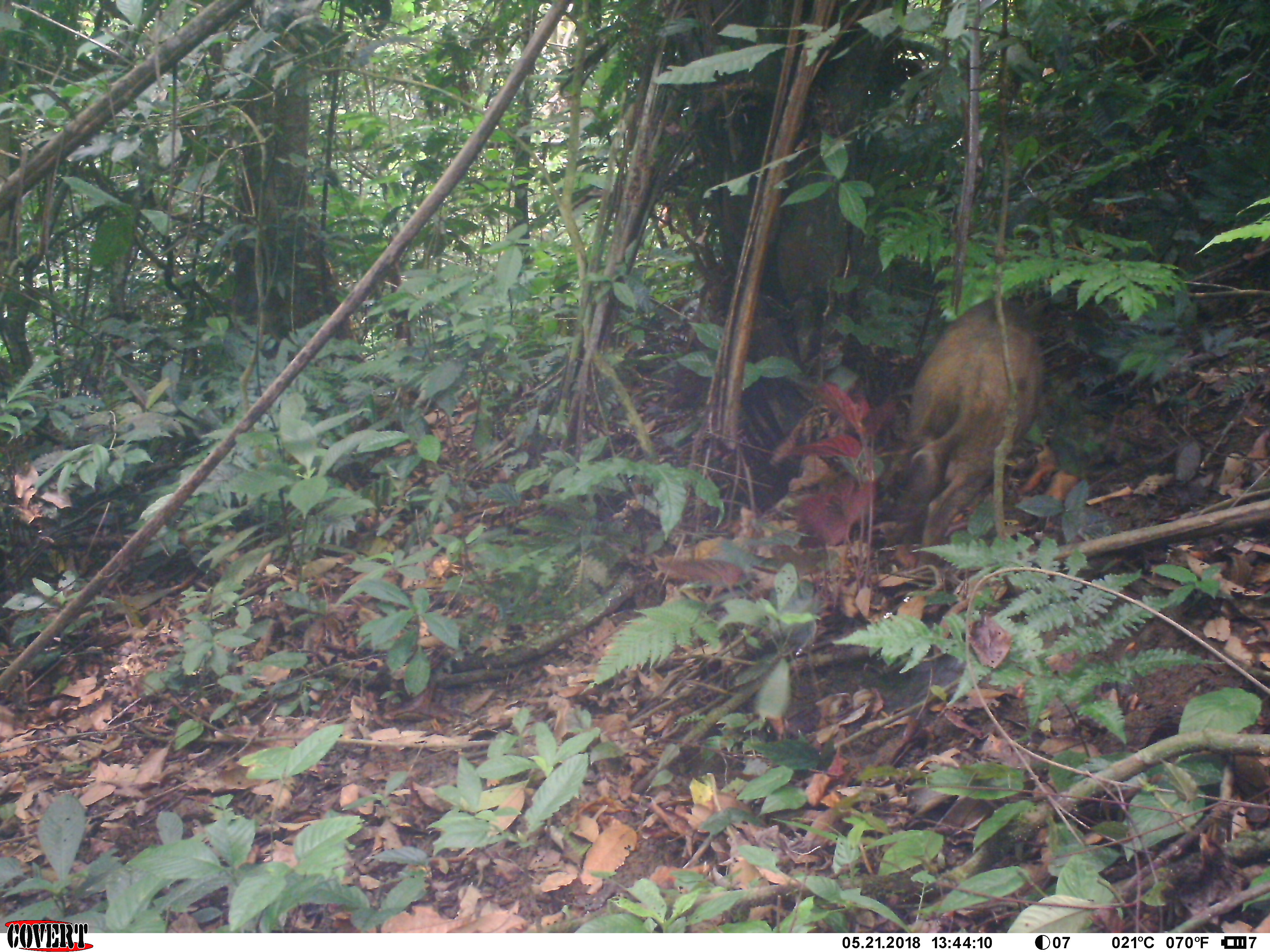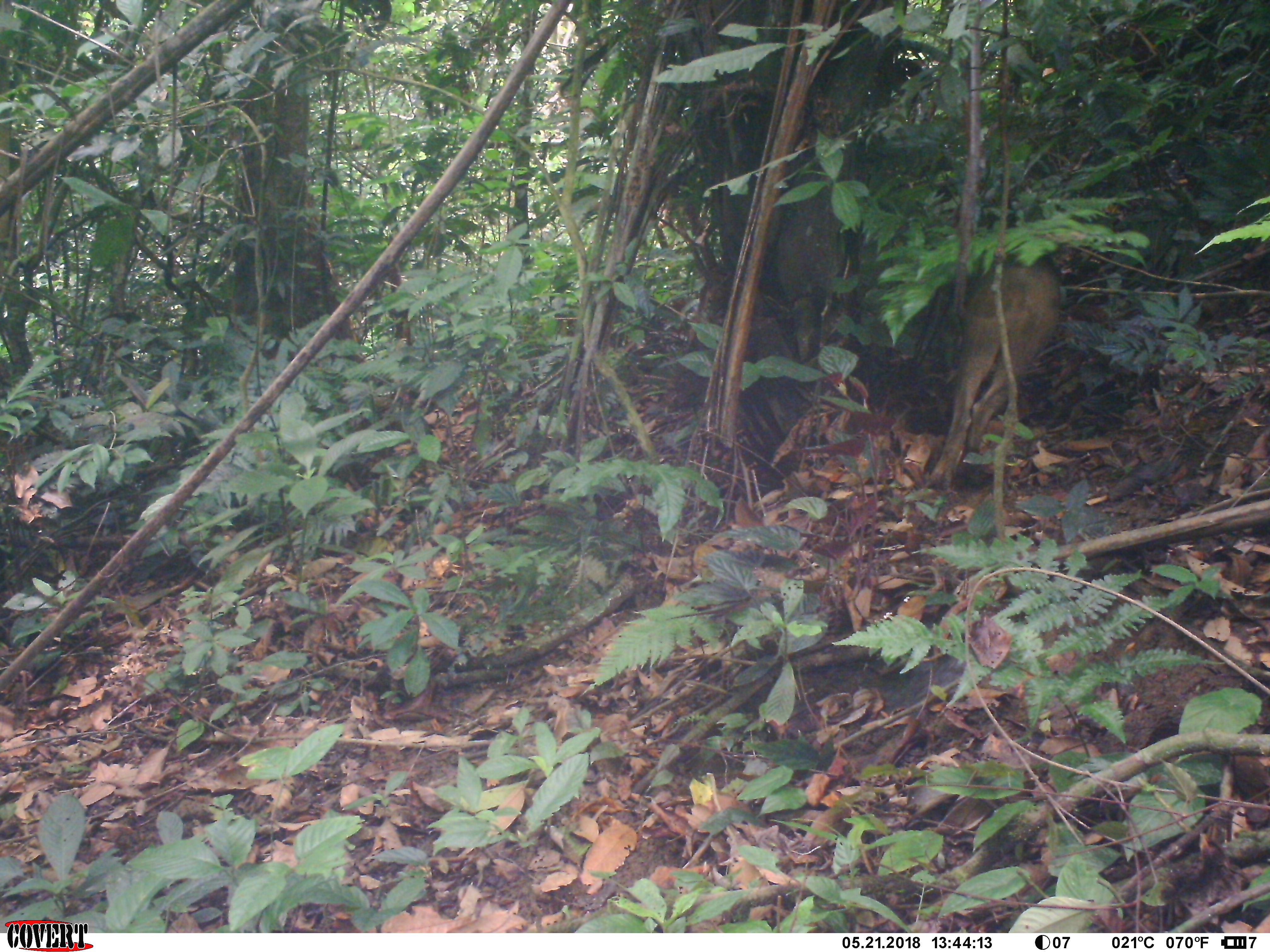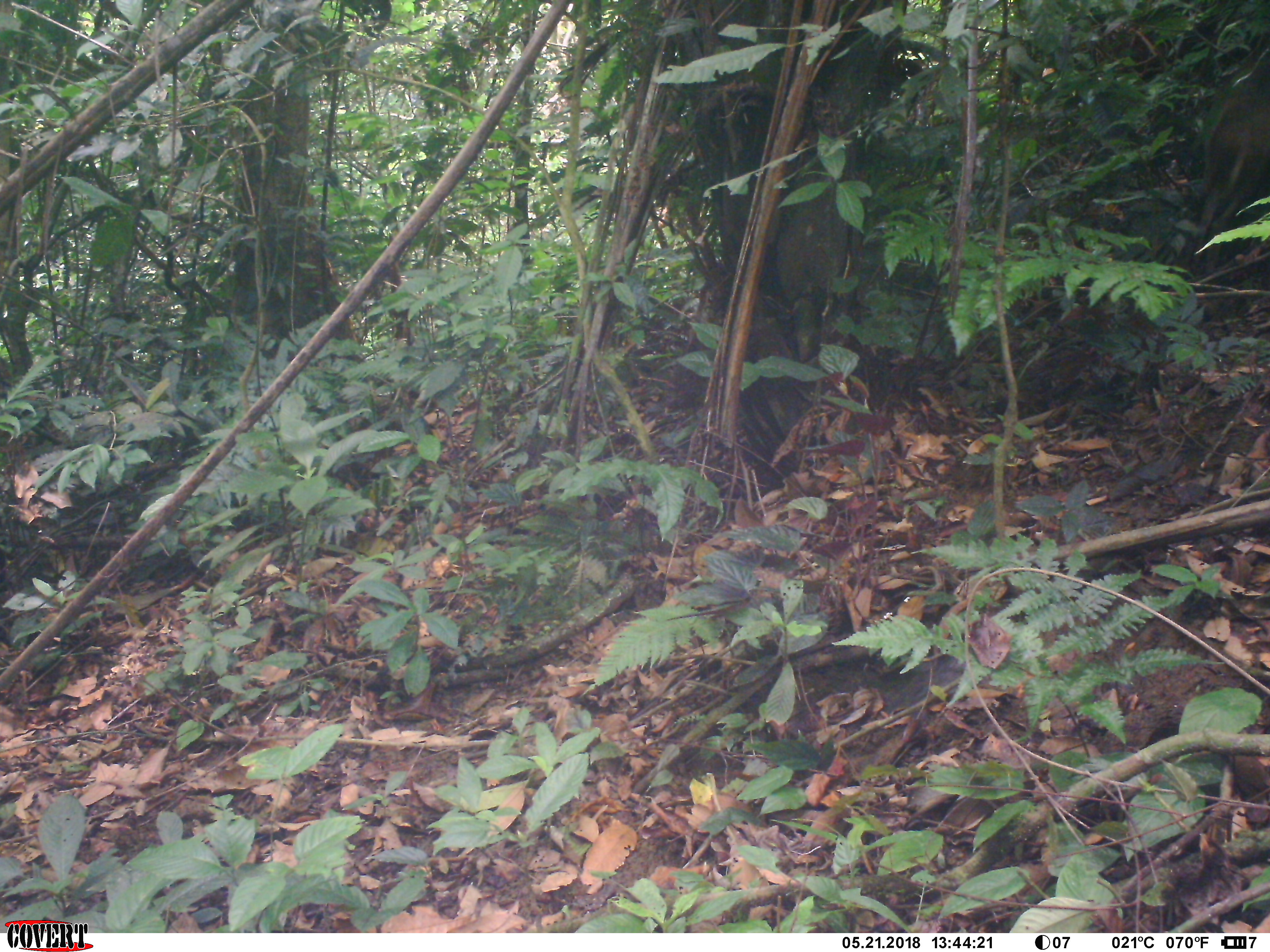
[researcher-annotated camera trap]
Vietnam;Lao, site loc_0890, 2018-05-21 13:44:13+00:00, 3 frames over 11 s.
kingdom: Animalia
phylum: Chordata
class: Mammalia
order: Artiodactyla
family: Suidae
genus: Sus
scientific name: Sus scrofa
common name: eurasian wild pig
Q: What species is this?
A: Eurasian wild pig (Sus scrofa).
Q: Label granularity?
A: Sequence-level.